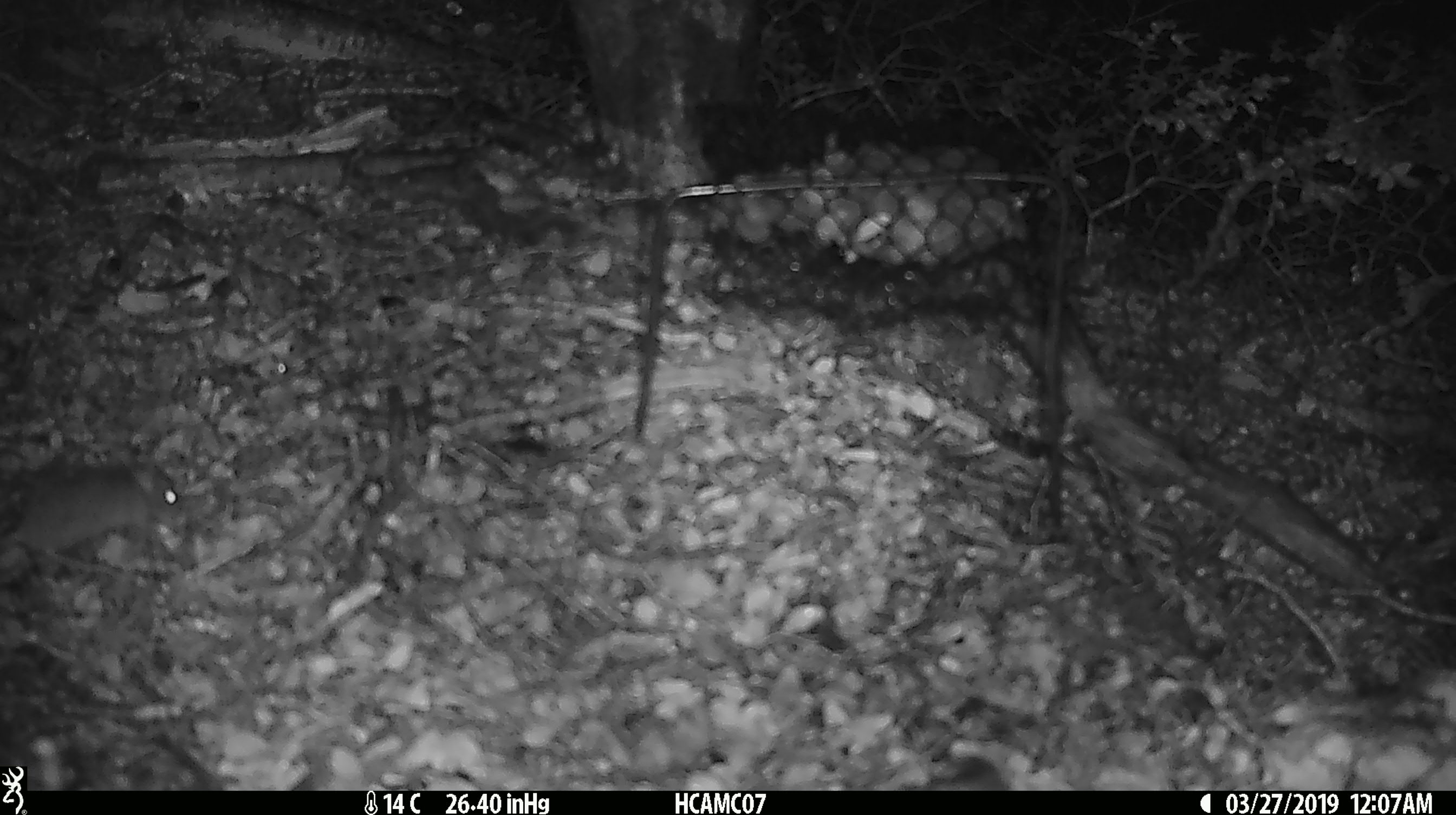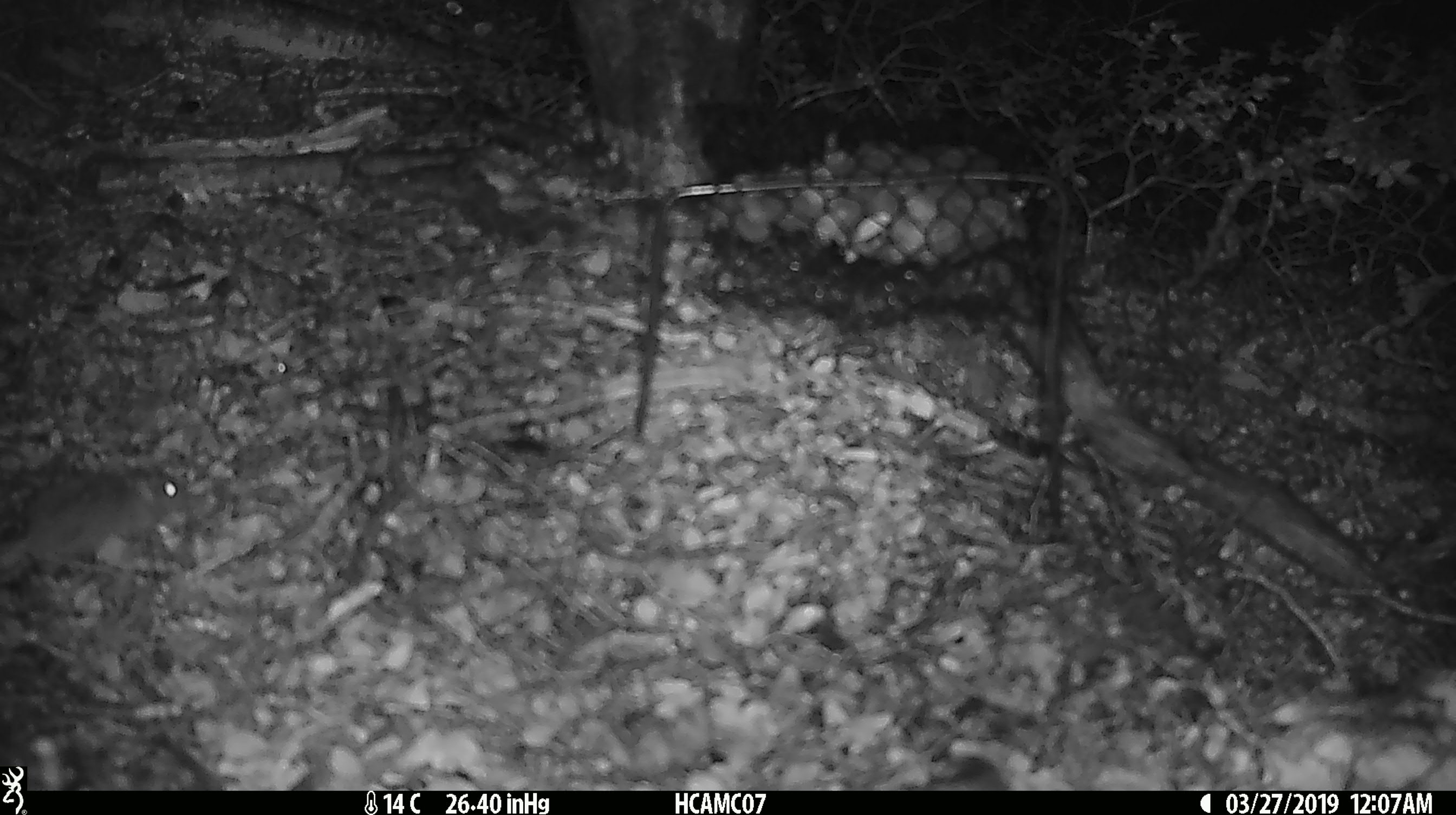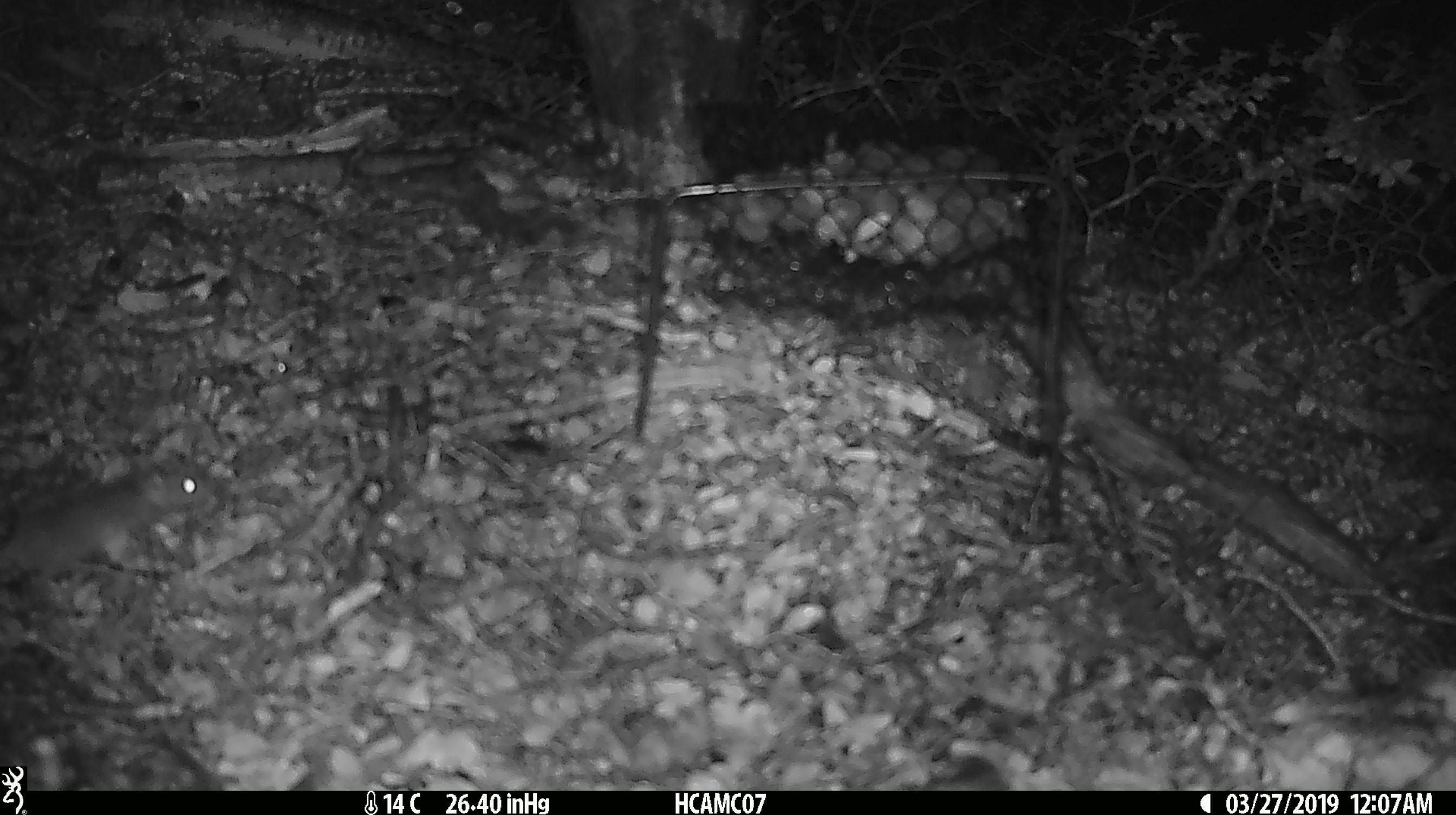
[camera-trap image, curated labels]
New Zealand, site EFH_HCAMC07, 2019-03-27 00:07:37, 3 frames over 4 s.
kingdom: Animalia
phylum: Chordata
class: Mammalia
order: Rodentia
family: Muridae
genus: Mus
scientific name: Mus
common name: mouse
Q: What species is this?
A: Mouse (Mus).